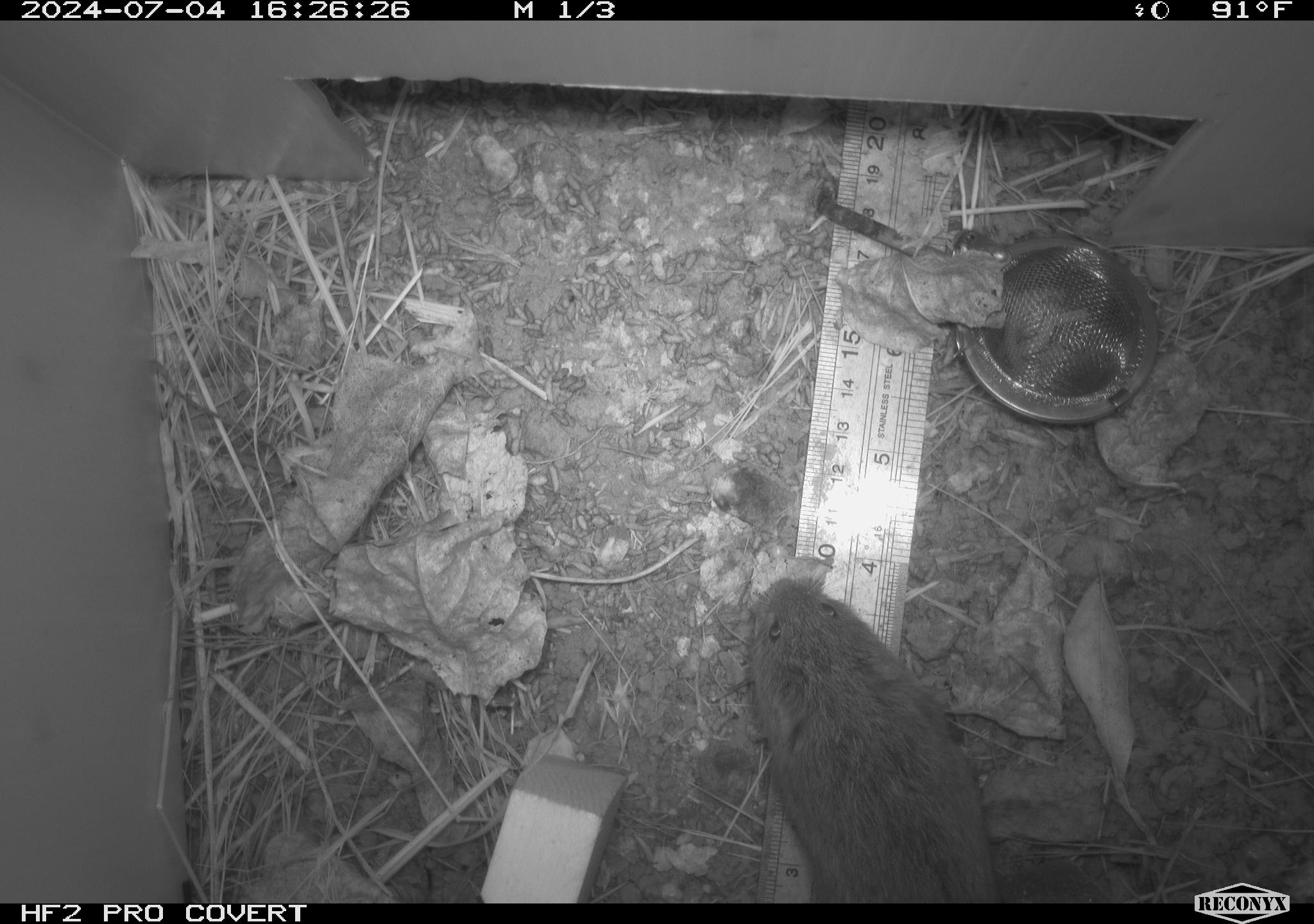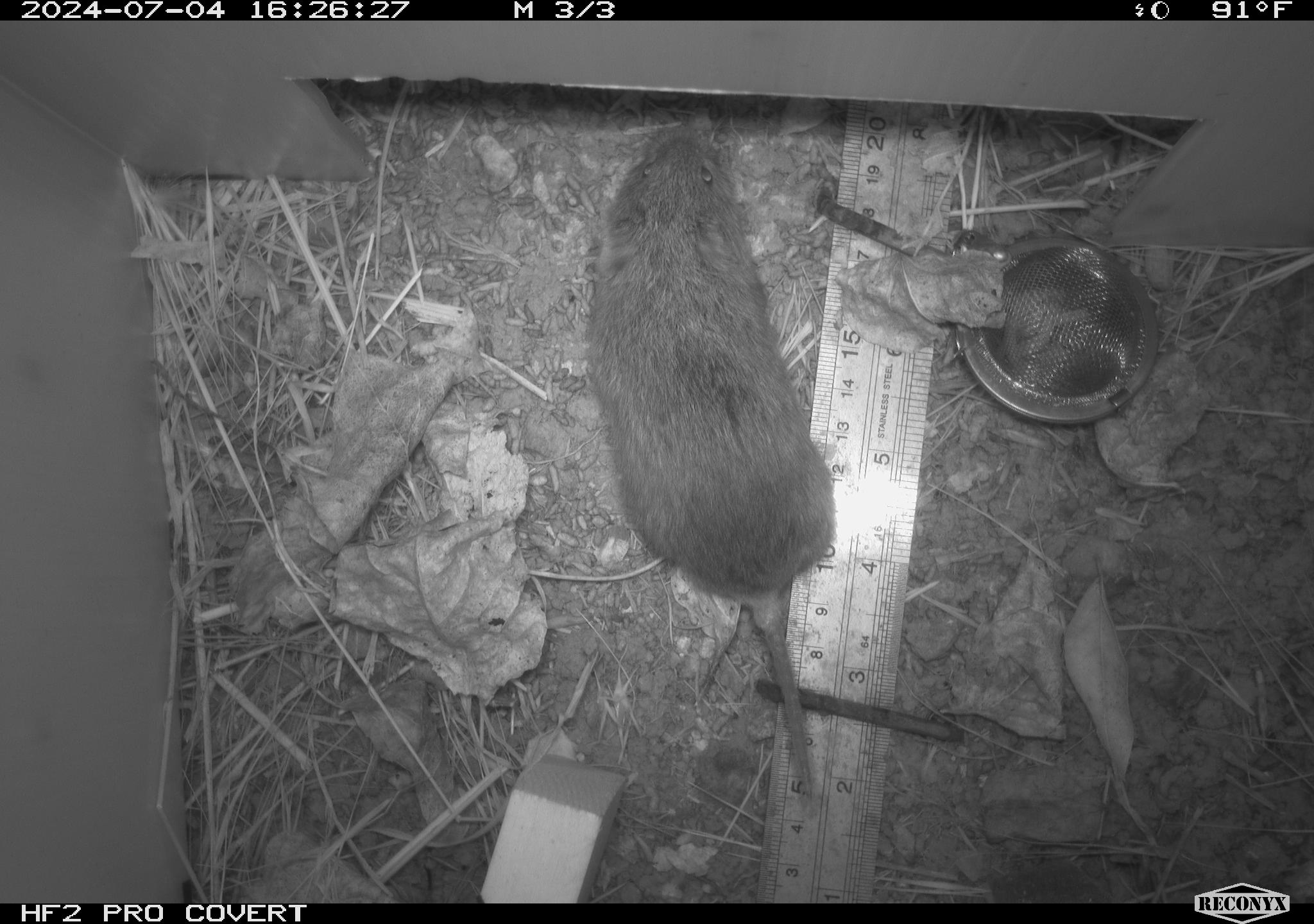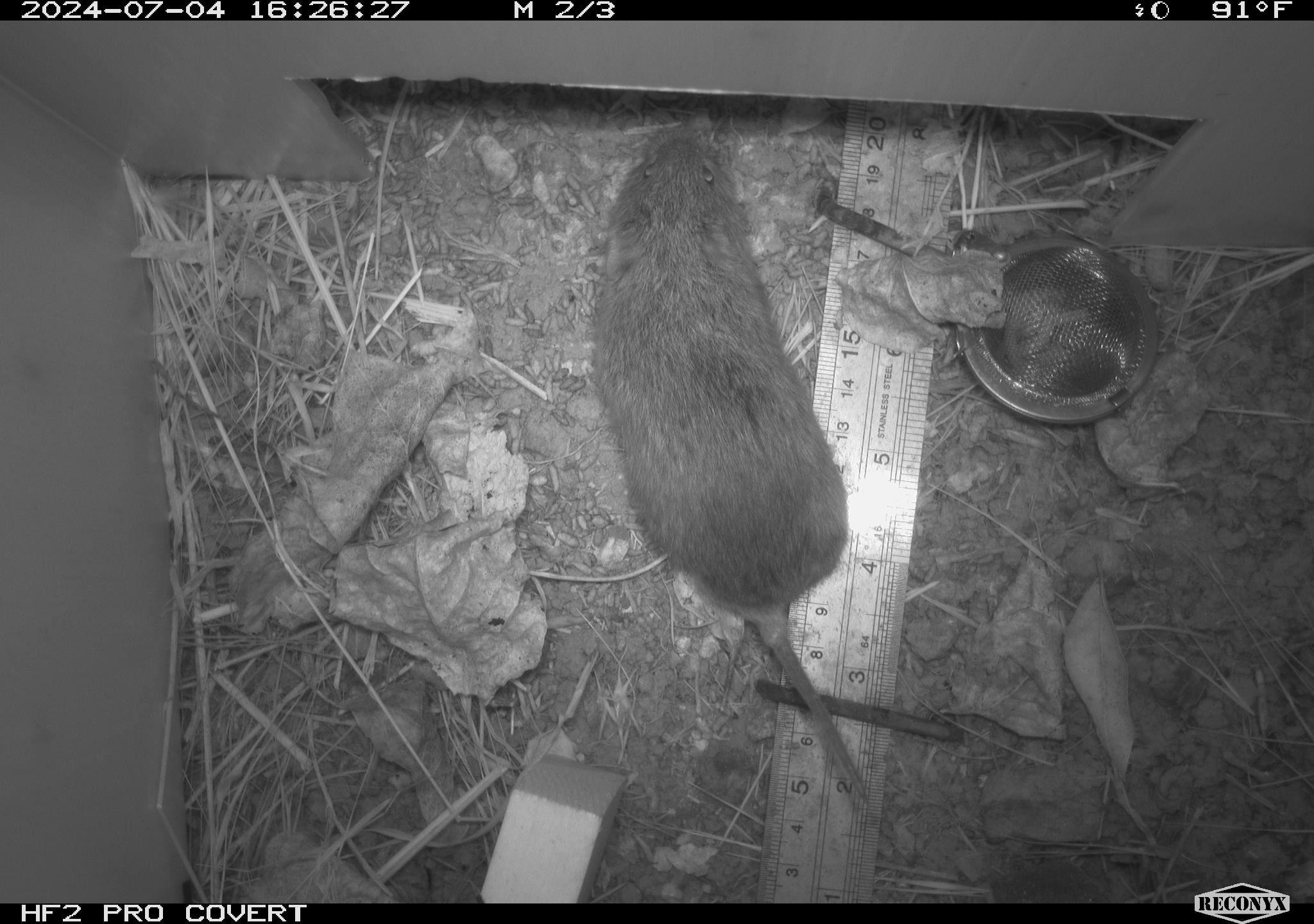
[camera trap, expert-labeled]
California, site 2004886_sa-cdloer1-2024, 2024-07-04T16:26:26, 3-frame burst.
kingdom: Animalia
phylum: Chordata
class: Mammalia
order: Rodentia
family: Cricetidae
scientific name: Arvicolinae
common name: voles, lemmings, and muskrats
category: arvicolinae subfamily